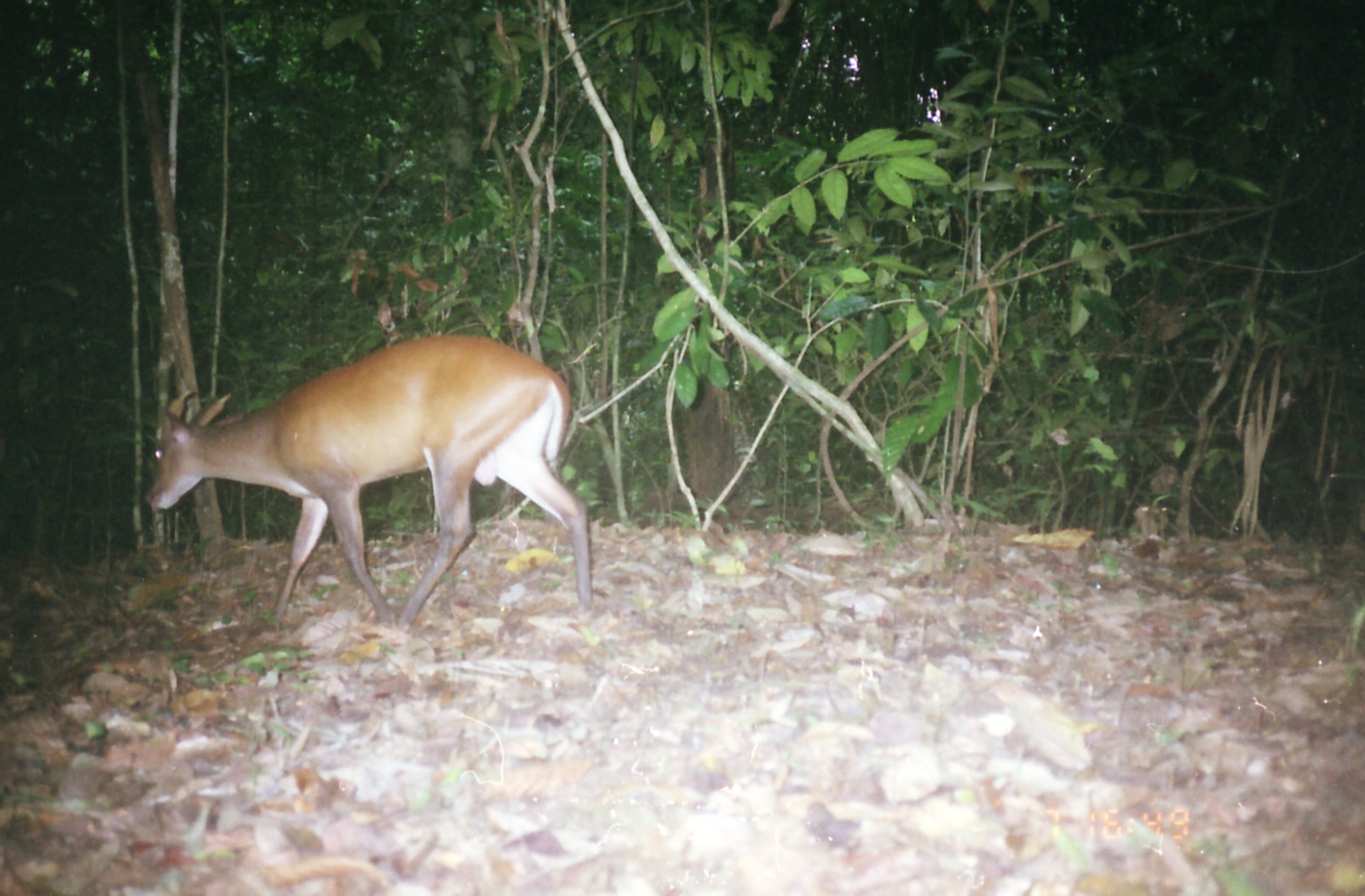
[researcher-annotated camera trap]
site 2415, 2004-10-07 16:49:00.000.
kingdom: Animalia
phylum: Chordata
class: Mammalia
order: Artiodactyla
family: Cervidae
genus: Muntiacus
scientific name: Muntiacus muntjak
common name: southern red muntjac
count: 1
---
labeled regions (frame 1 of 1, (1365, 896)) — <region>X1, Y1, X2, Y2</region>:
muntiacus muntjak: <region>143, 333, 592, 626</region>